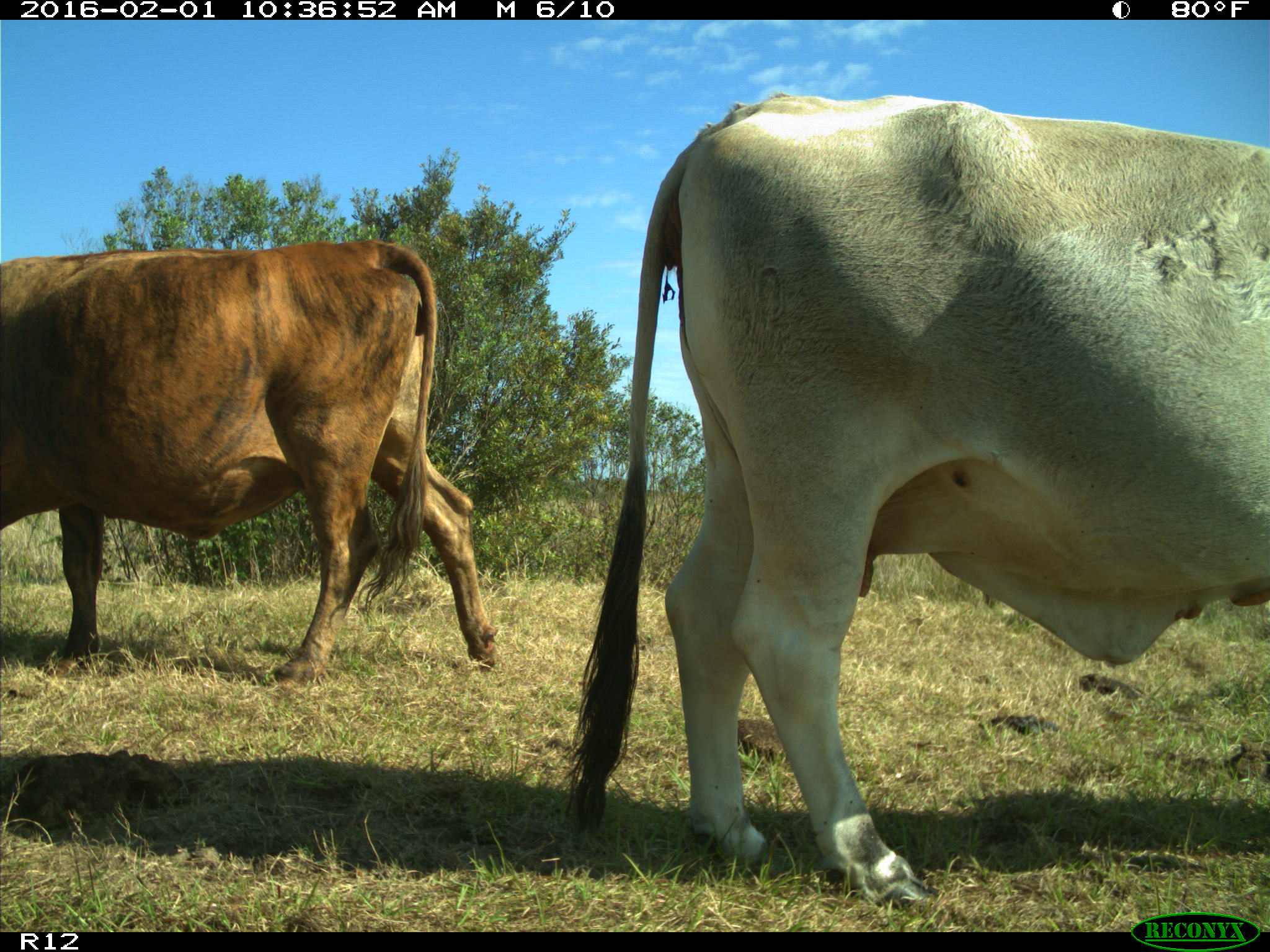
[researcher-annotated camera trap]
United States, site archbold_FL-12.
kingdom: Animalia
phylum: Chordata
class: Mammalia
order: Artiodactyla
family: Bovidae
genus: Bos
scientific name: Bos taurus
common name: domestic cow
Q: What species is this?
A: Bos taurus (domestic cow).